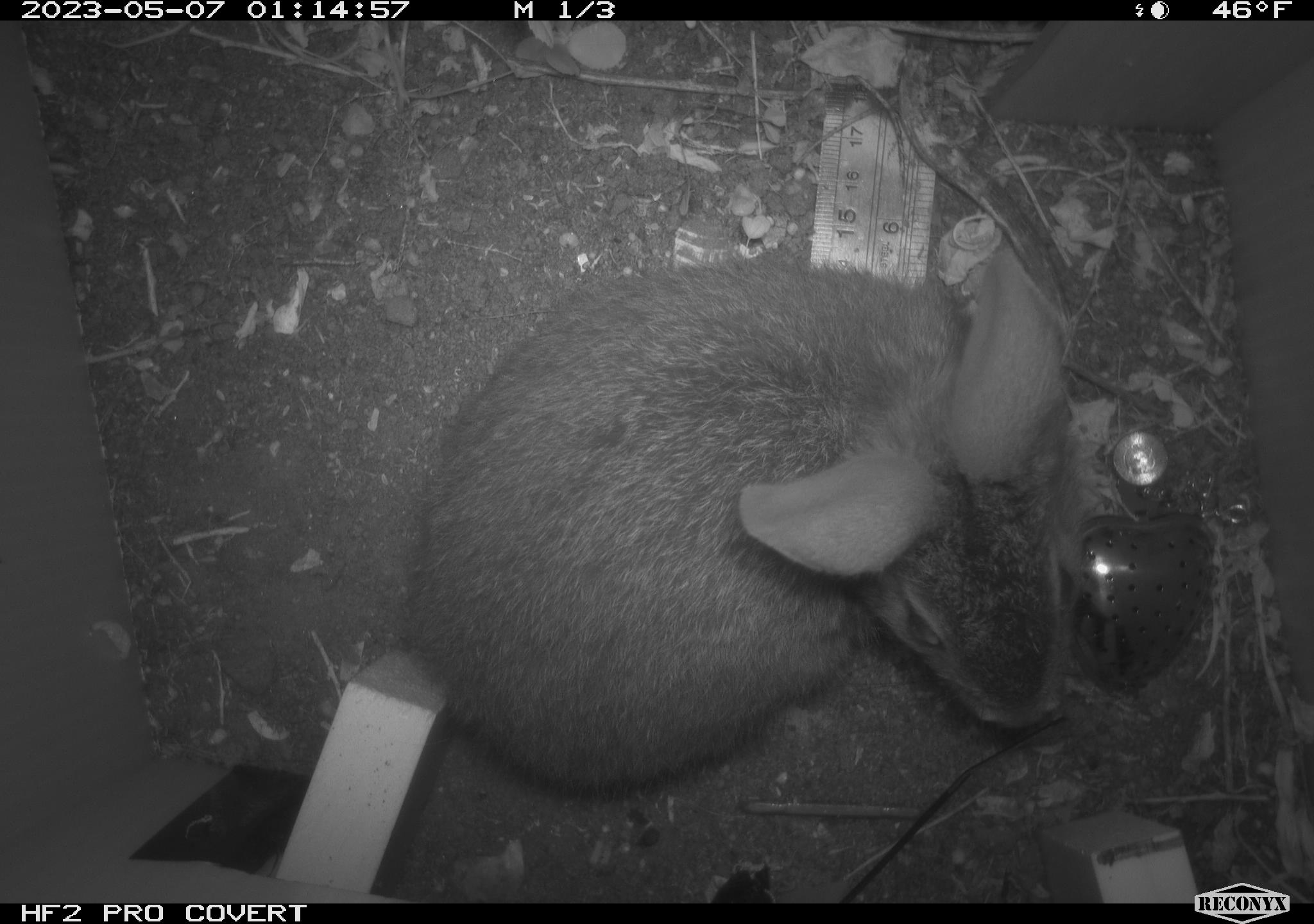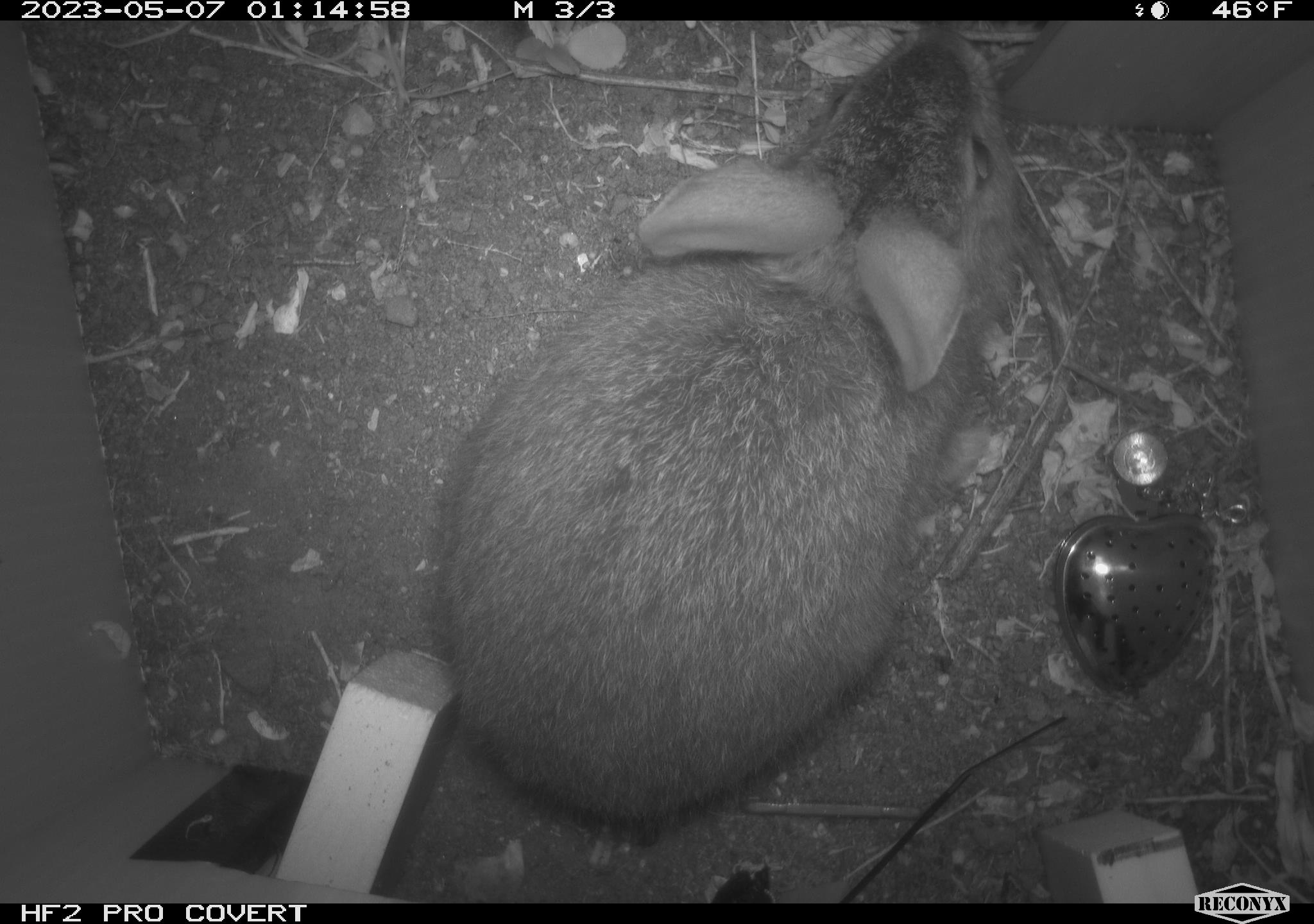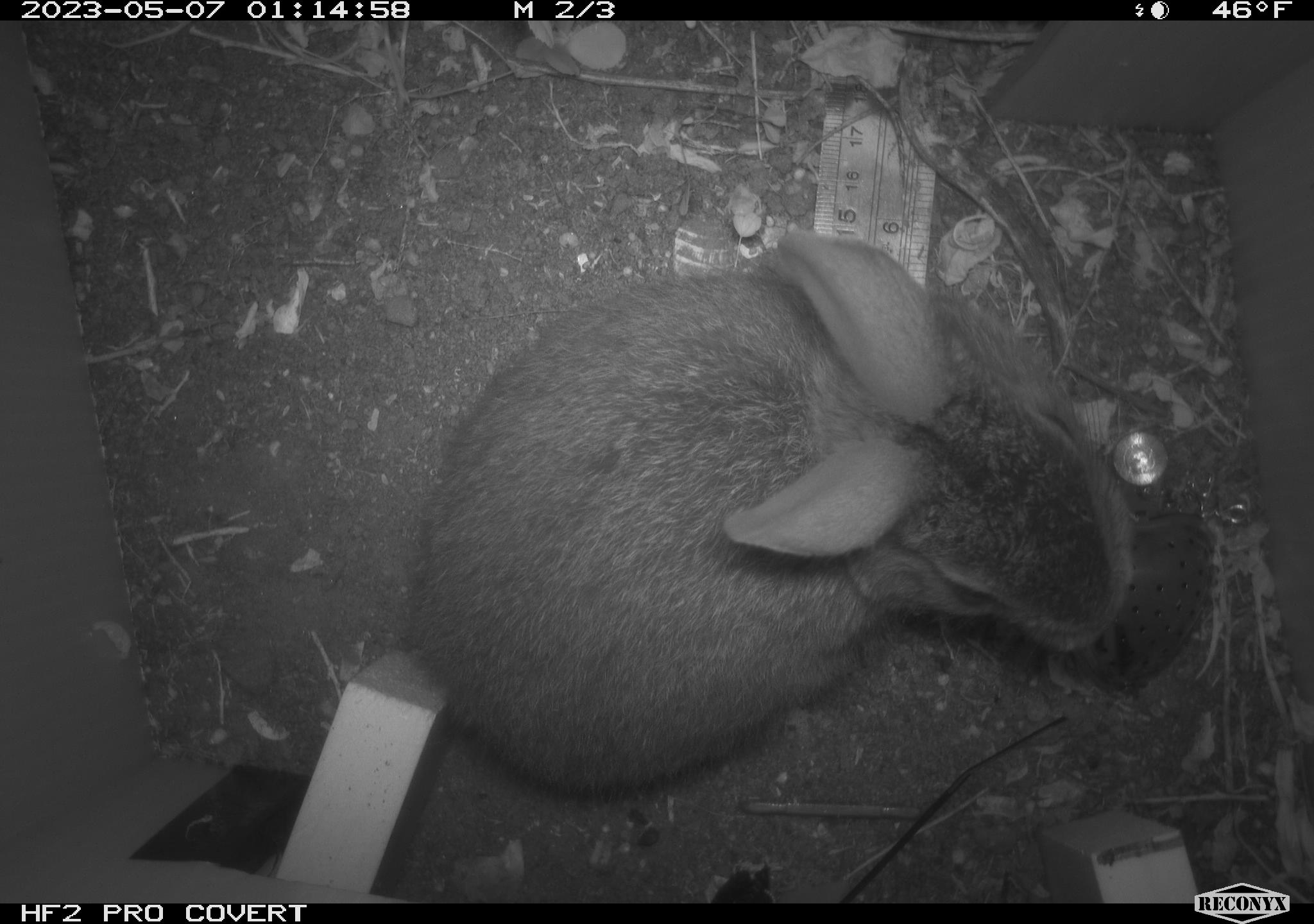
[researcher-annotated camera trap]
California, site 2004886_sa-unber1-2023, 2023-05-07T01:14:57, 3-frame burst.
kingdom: Animalia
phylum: Chordata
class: Mammalia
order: Lagomorpha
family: Leporidae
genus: Sylvilagus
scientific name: Sylvilagus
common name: cottontail rabbits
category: sylvilagus species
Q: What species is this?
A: Sylvilagus species (cottontail rabbits) (Sylvilagus).